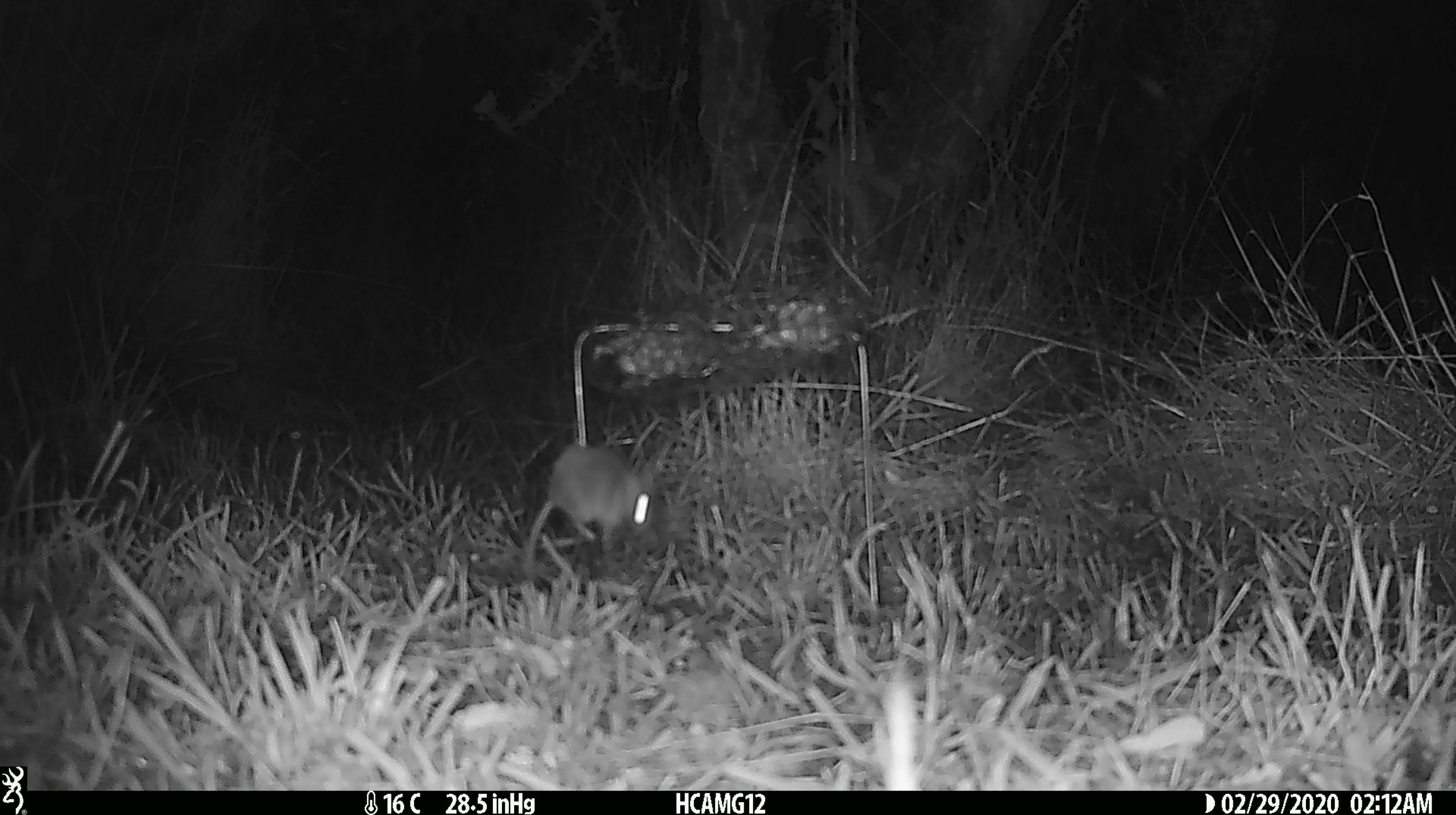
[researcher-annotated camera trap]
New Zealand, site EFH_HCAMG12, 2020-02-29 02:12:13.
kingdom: Animalia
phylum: Chordata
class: Mammalia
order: Rodentia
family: Muridae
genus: Mus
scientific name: Mus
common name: mouse